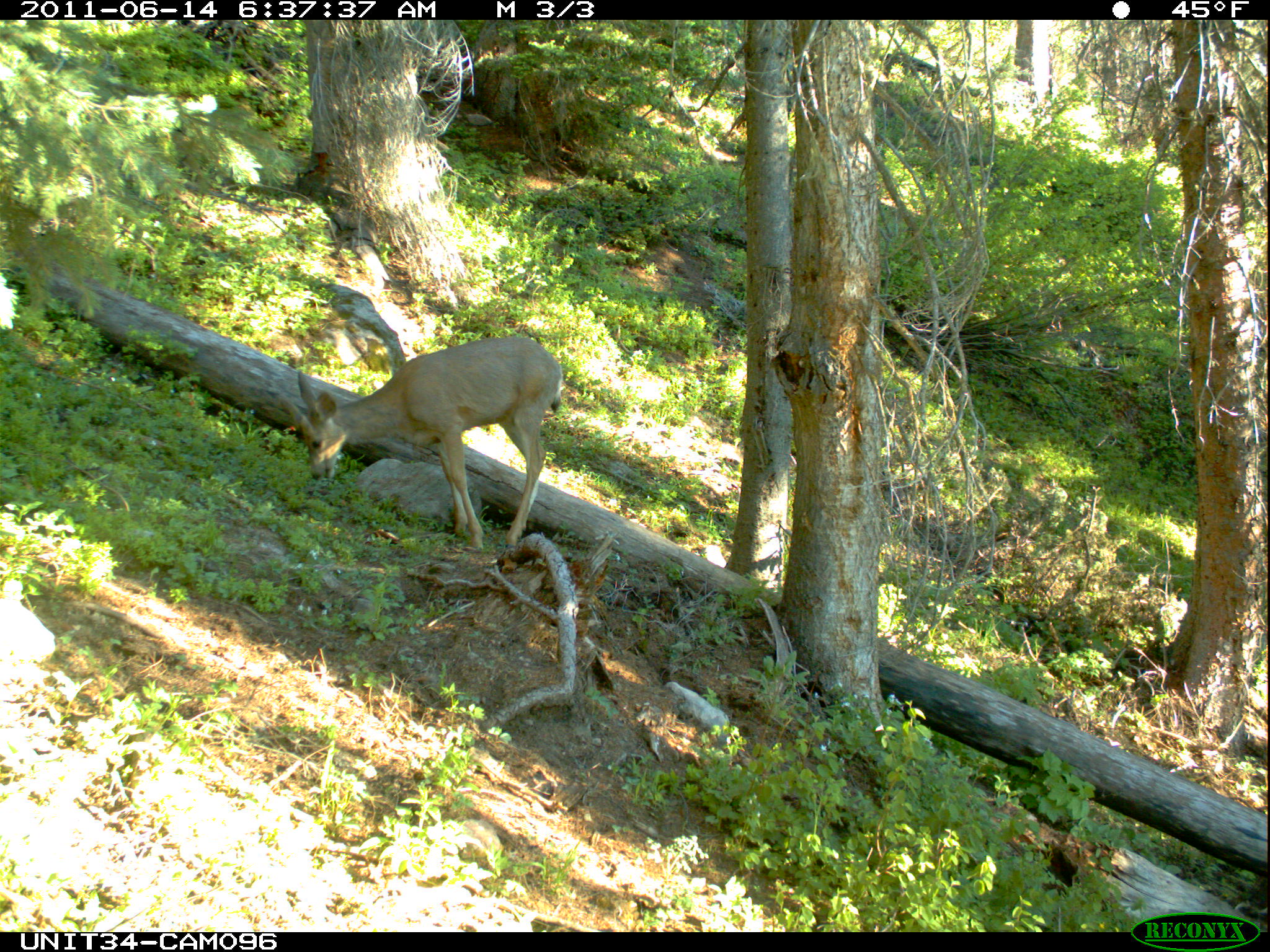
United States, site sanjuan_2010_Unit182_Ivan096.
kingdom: Animalia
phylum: Chordata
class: Mammalia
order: Artiodactyla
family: Cervidae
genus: Odocoileus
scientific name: Odocoileus hemionus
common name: mule deer